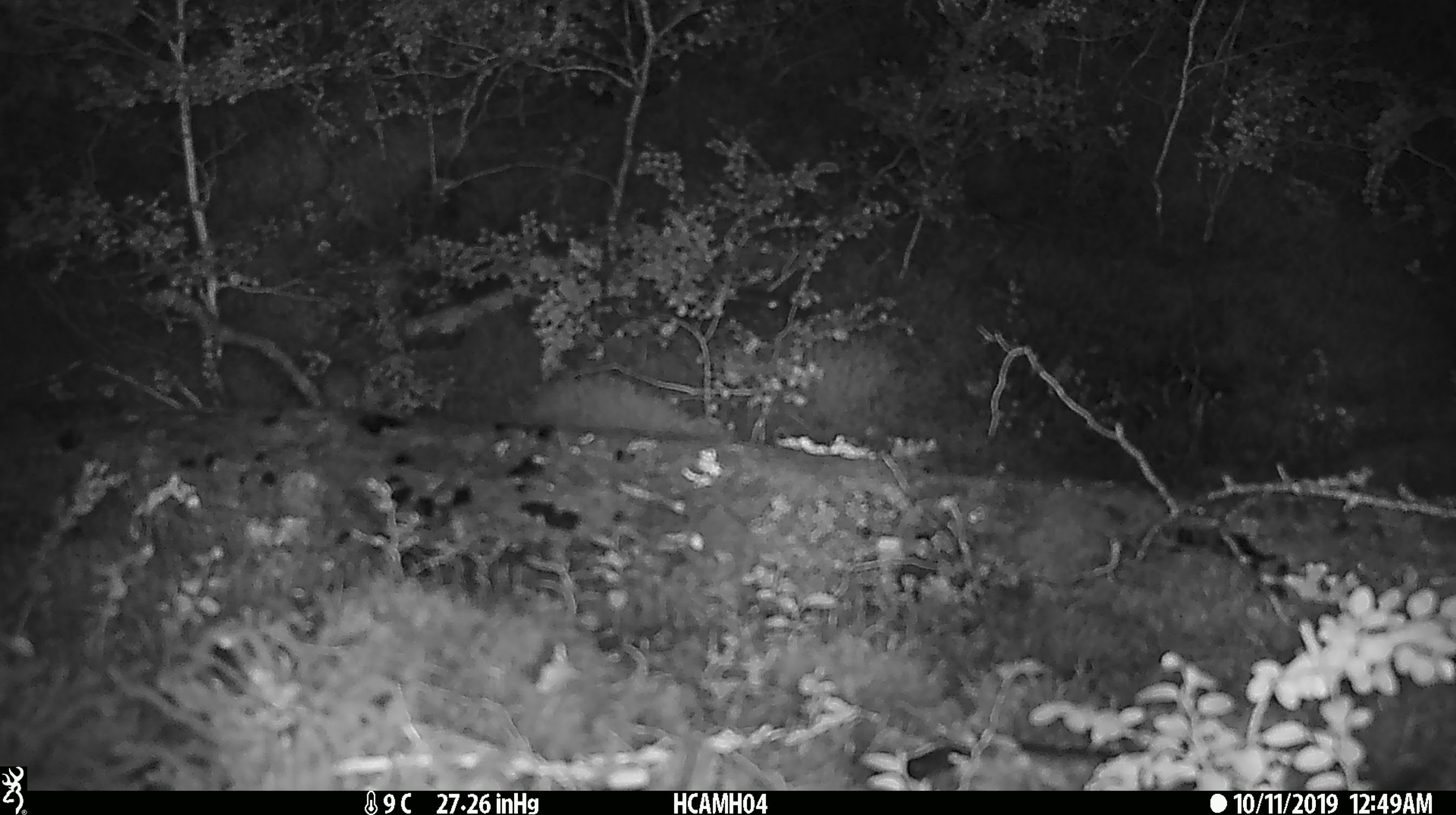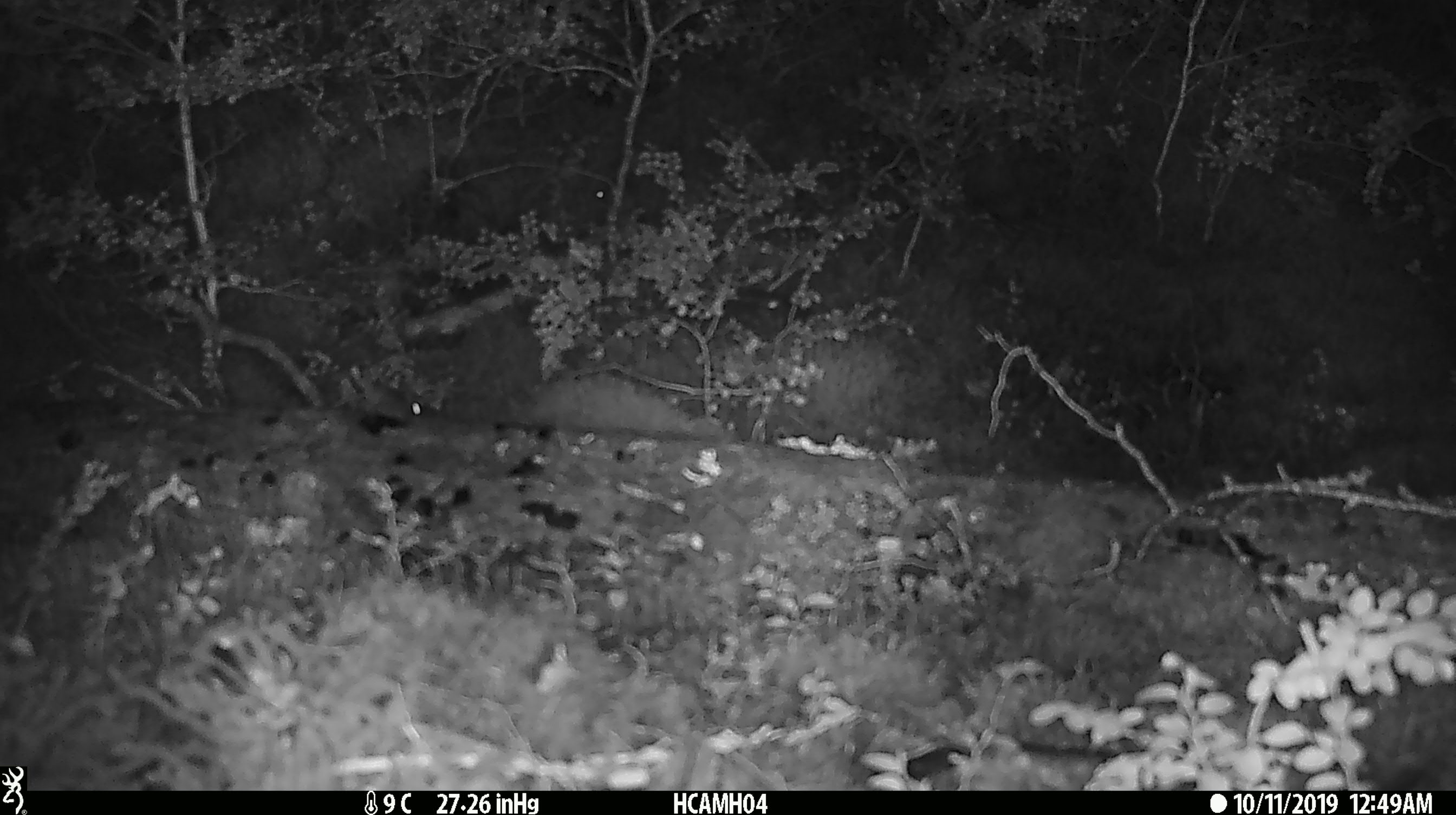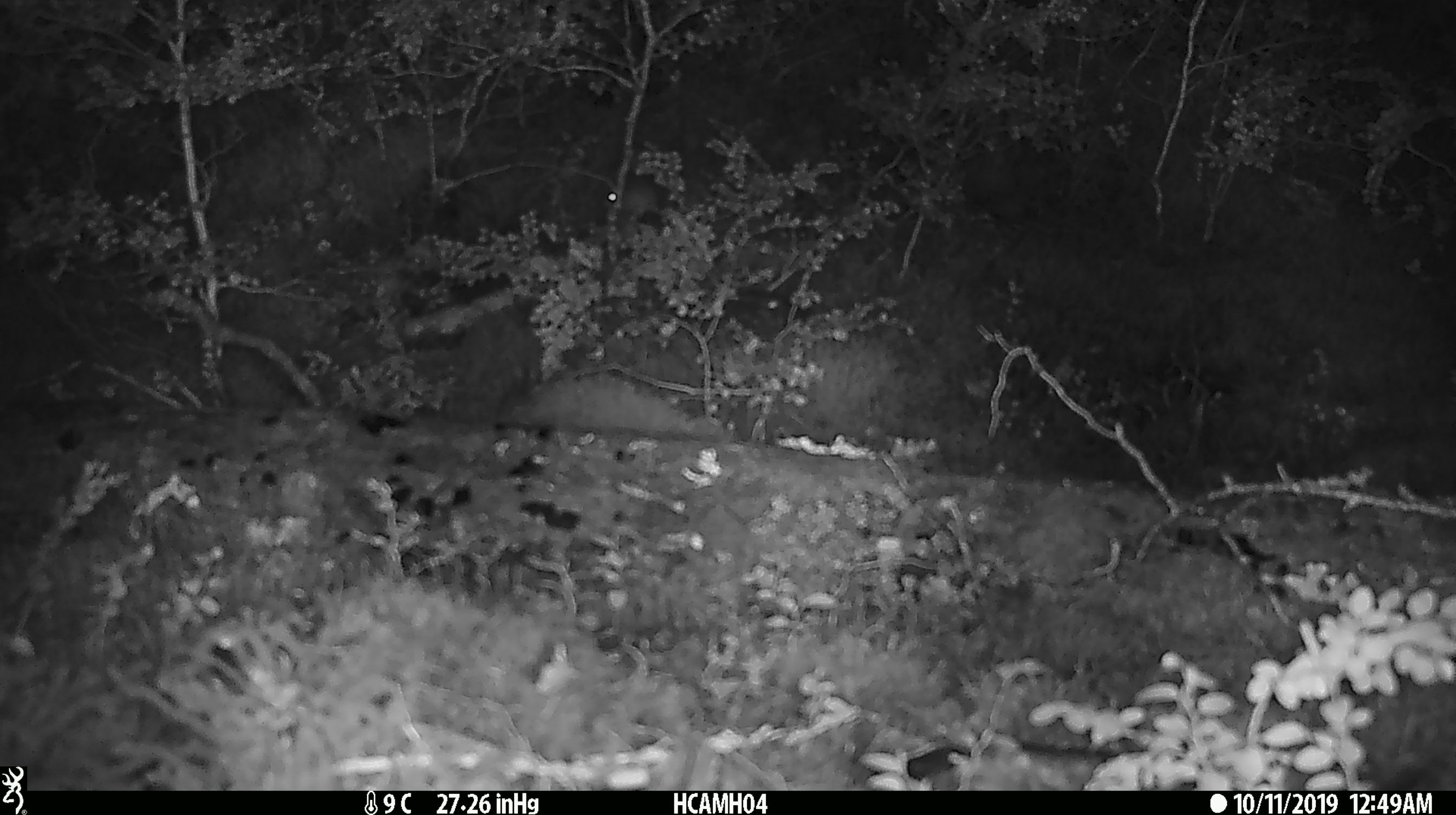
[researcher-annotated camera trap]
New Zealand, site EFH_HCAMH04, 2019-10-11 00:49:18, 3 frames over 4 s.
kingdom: Animalia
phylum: Chordata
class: Mammalia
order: Rodentia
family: Muridae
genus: Mus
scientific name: Mus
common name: mouse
Mouse (Mus).